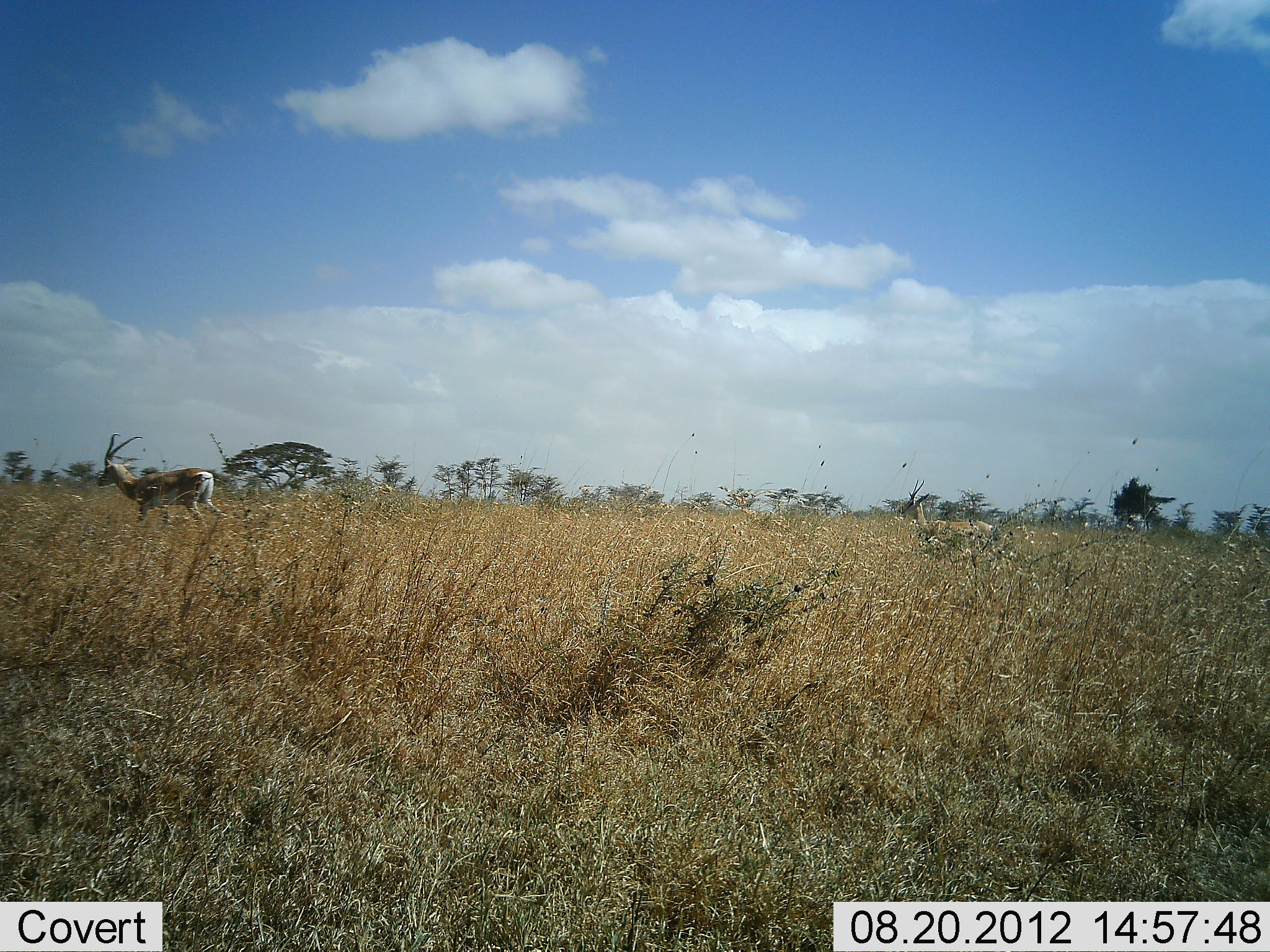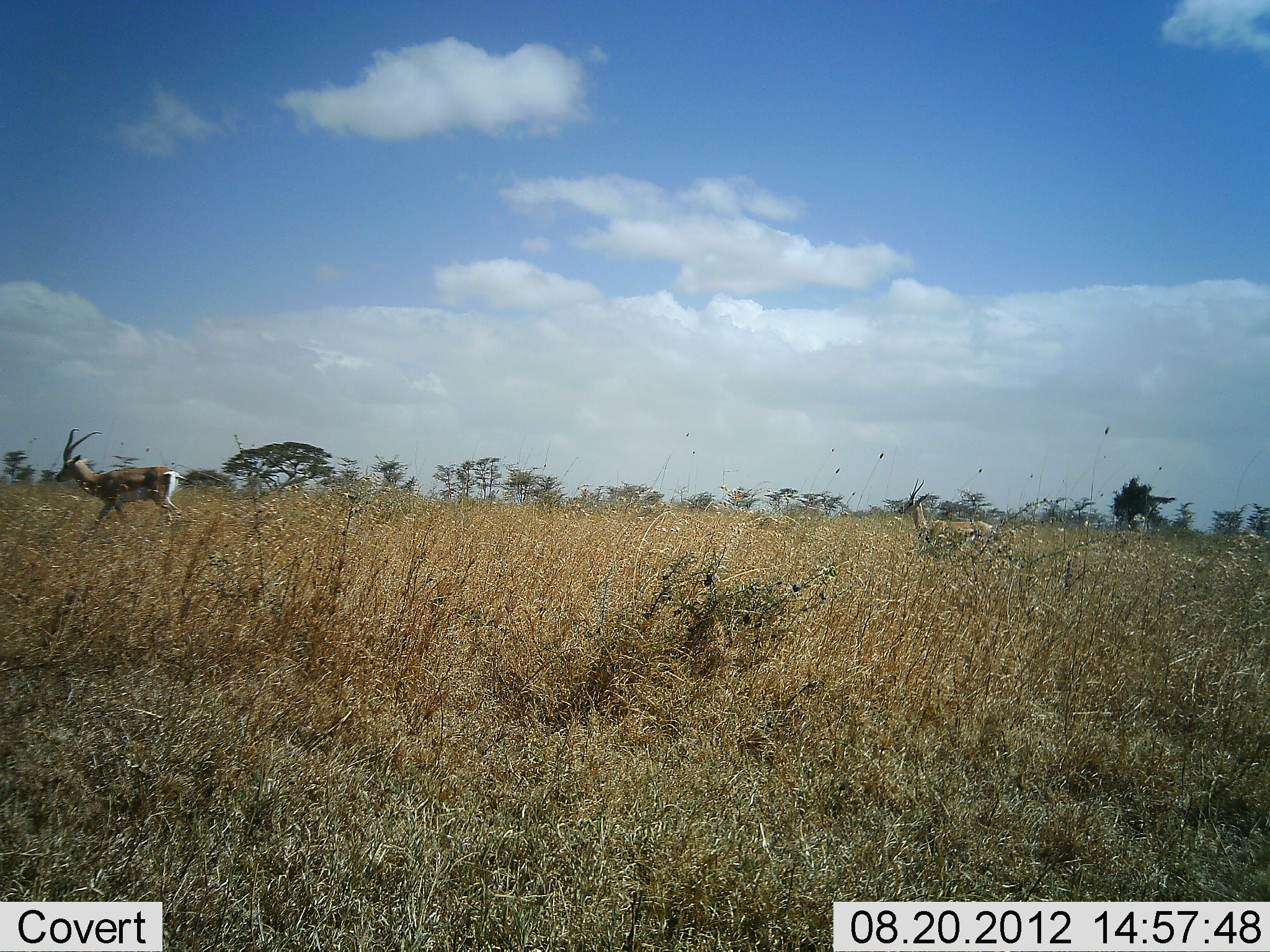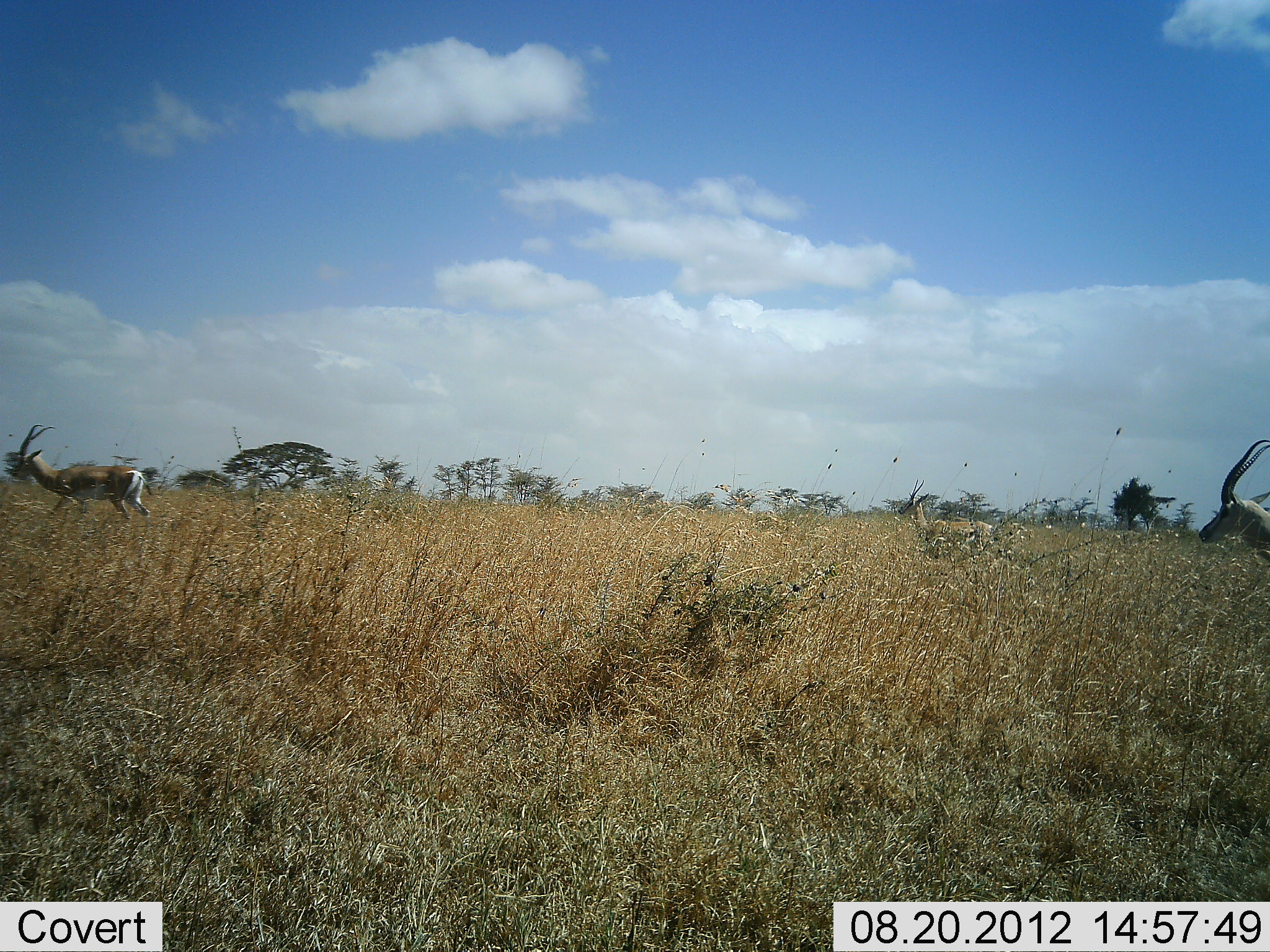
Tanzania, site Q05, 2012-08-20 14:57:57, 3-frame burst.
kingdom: Animalia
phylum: Chordata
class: Mammalia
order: Artiodactyla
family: Bovidae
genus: Nanger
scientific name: Nanger granti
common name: grant's gazelle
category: gazellegrants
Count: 2.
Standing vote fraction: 30%.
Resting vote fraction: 0%.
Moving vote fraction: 100%.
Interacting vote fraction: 0%.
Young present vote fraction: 0%.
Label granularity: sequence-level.